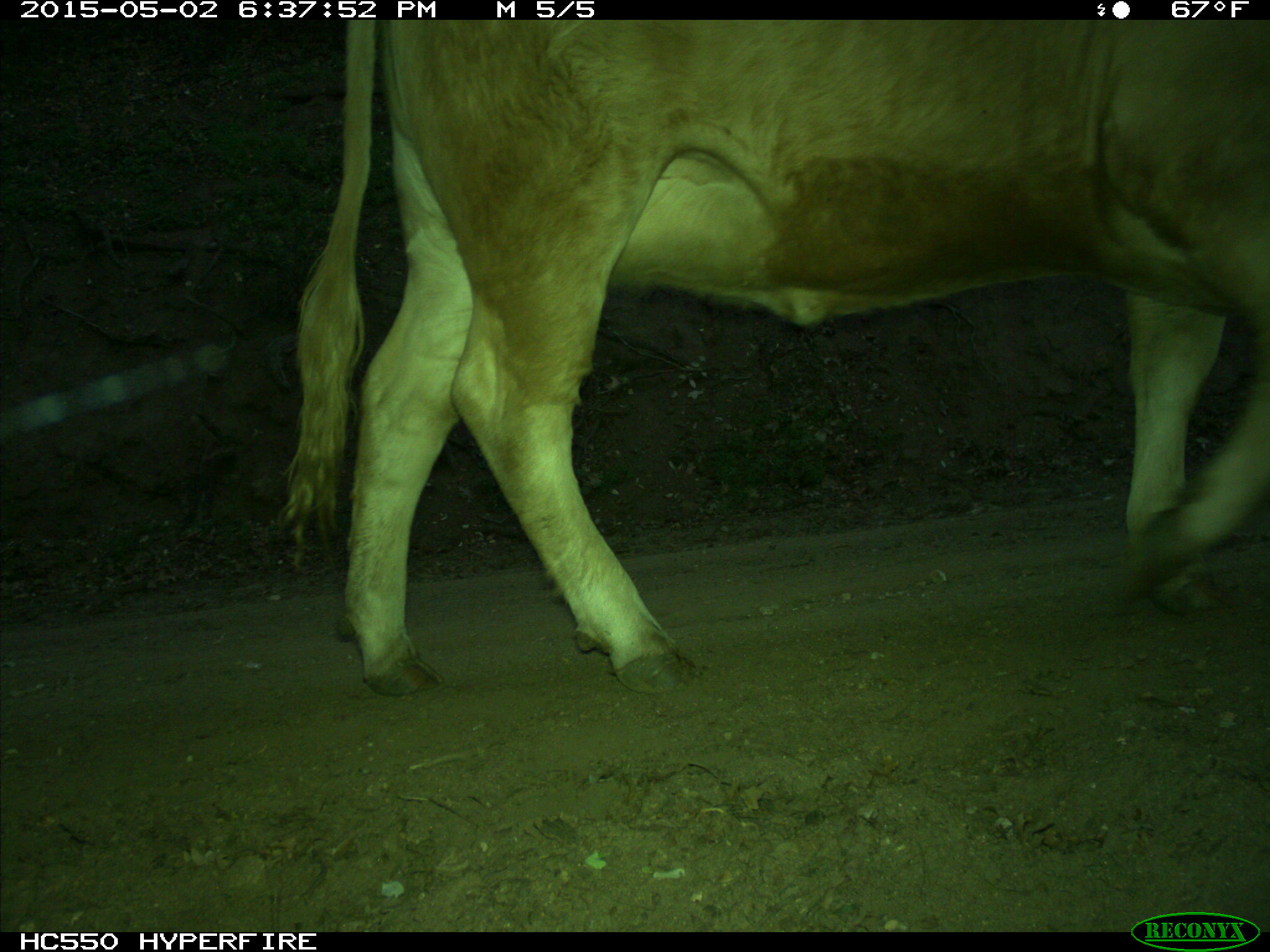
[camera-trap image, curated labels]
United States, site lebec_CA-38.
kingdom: Animalia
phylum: Chordata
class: Mammalia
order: Artiodactyla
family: Bovidae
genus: Bos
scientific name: Bos taurus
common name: domestic cow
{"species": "Bos taurus (domestic cow)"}